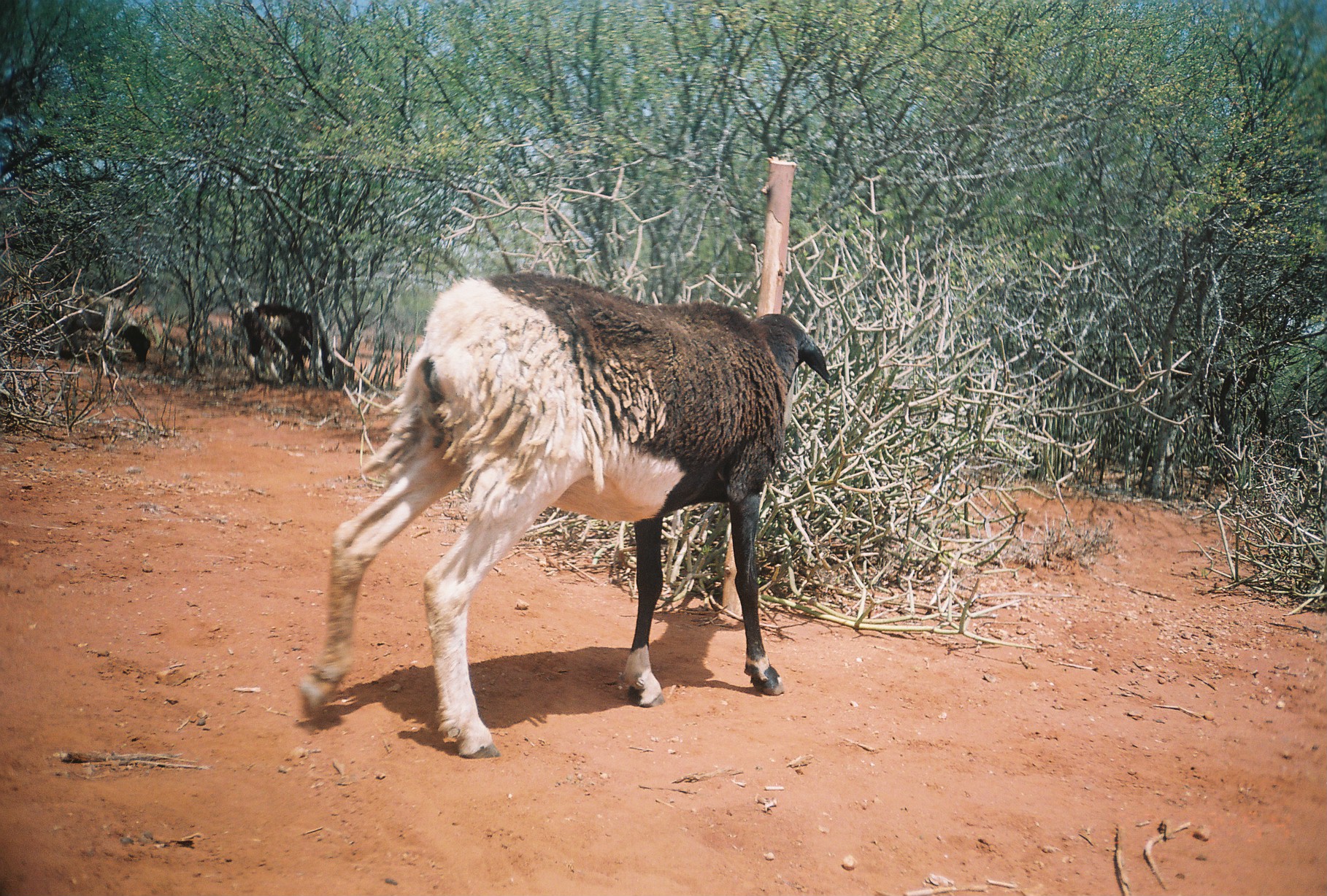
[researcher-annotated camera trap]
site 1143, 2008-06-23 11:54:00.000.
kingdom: Animalia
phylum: Chordata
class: Mammalia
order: Artiodactyla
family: Bovidae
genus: Ovis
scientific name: Ovis aries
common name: domestic sheep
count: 3